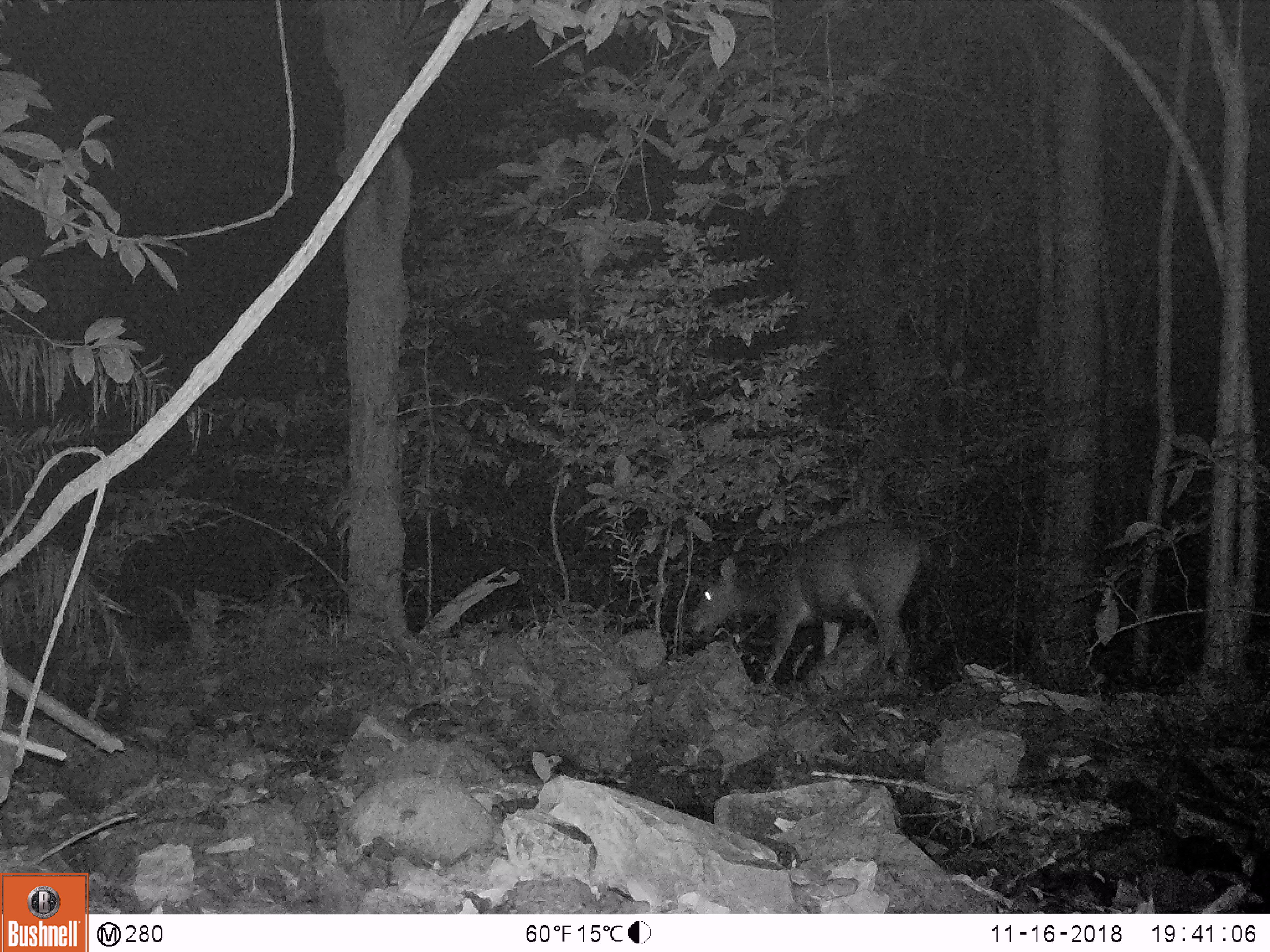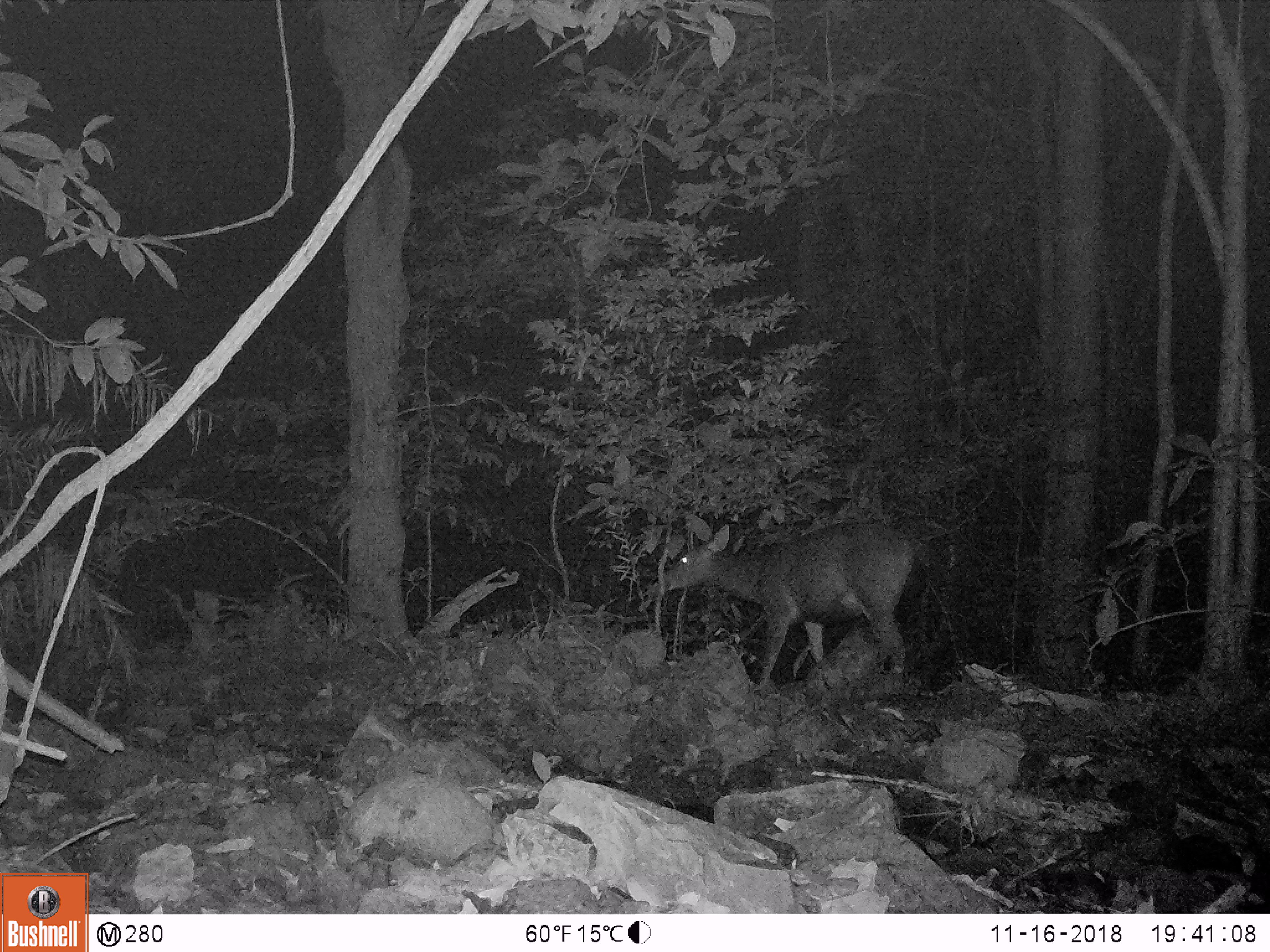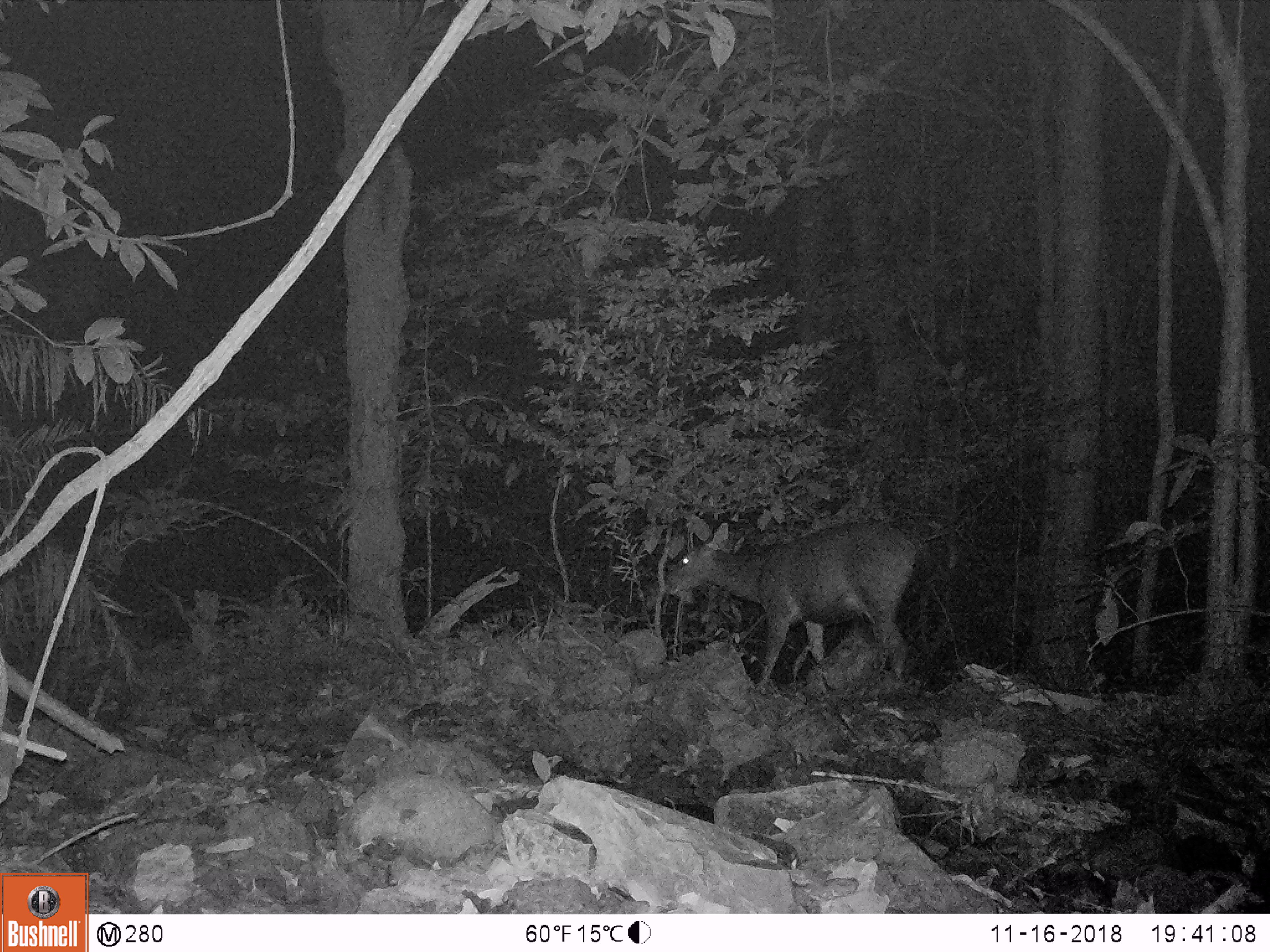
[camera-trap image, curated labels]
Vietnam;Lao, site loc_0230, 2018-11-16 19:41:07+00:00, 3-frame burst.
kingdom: Animalia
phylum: Chordata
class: Mammalia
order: Artiodactyla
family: Cervidae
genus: Rusa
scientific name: Rusa unicolor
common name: sambar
Sambar (Rusa unicolor). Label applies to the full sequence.